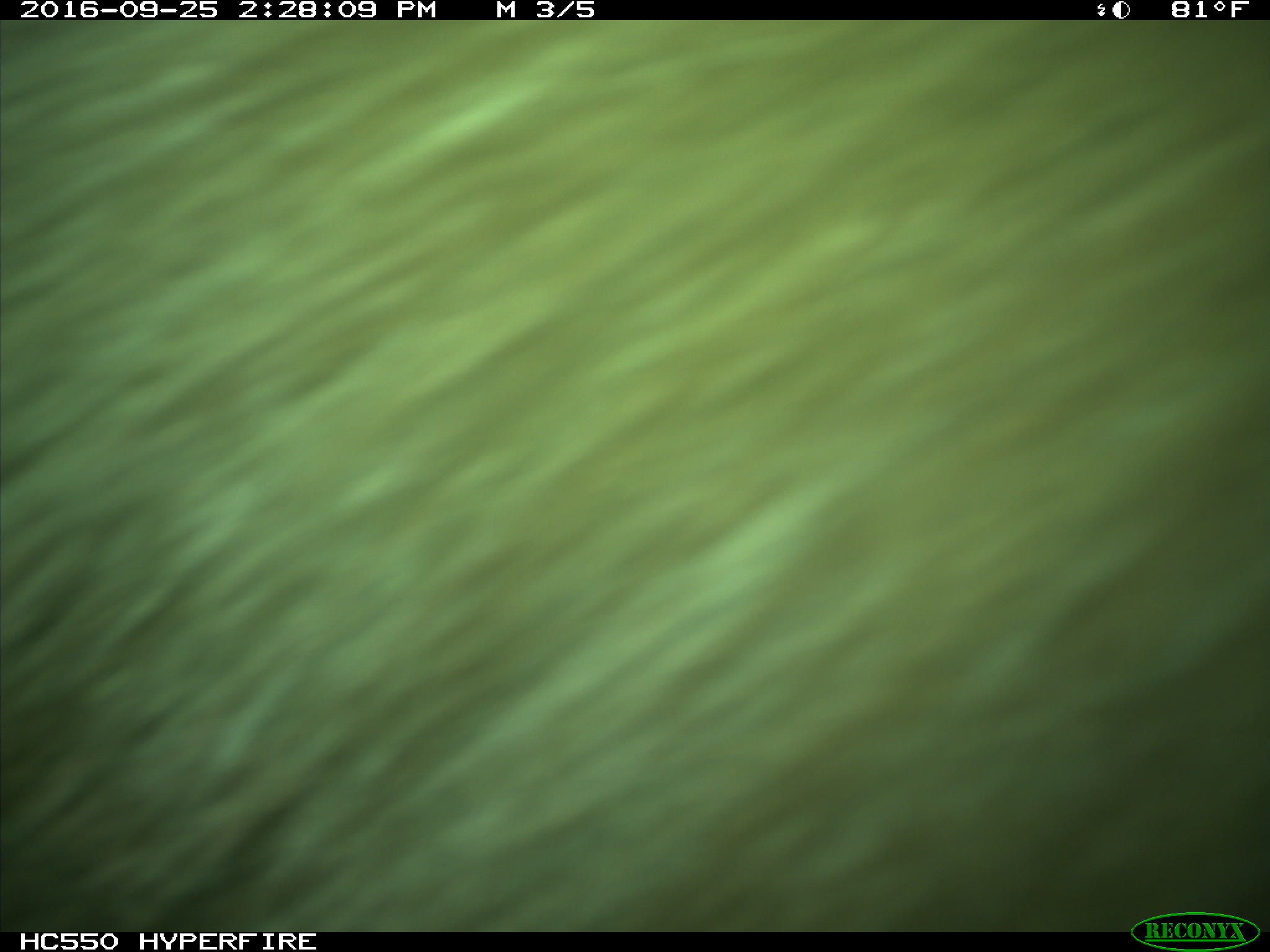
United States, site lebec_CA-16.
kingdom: Animalia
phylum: Chordata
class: Mammalia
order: Carnivora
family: Ursidae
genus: Ursus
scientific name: Ursus americanus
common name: american black bear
Ursus americanus (american black bear).